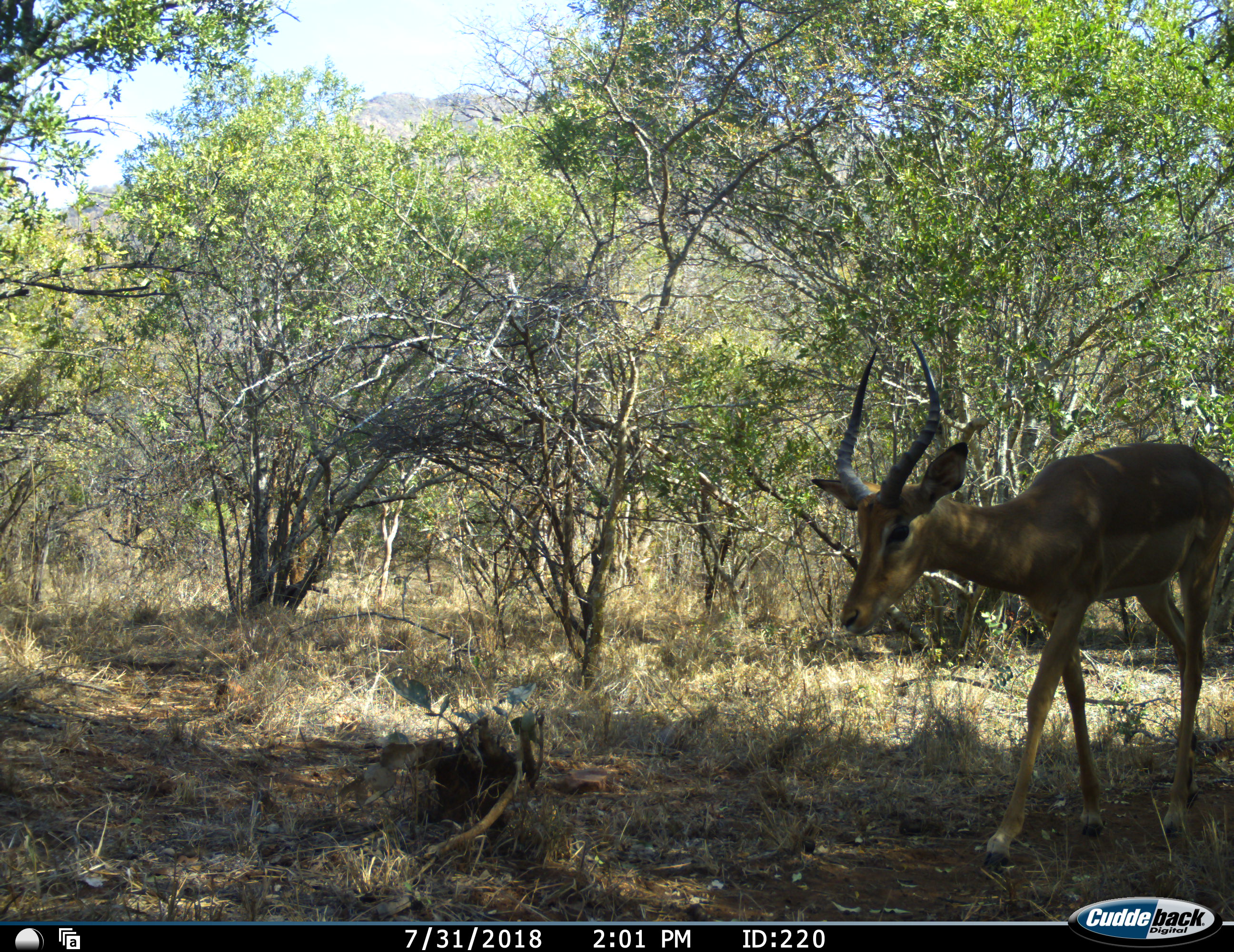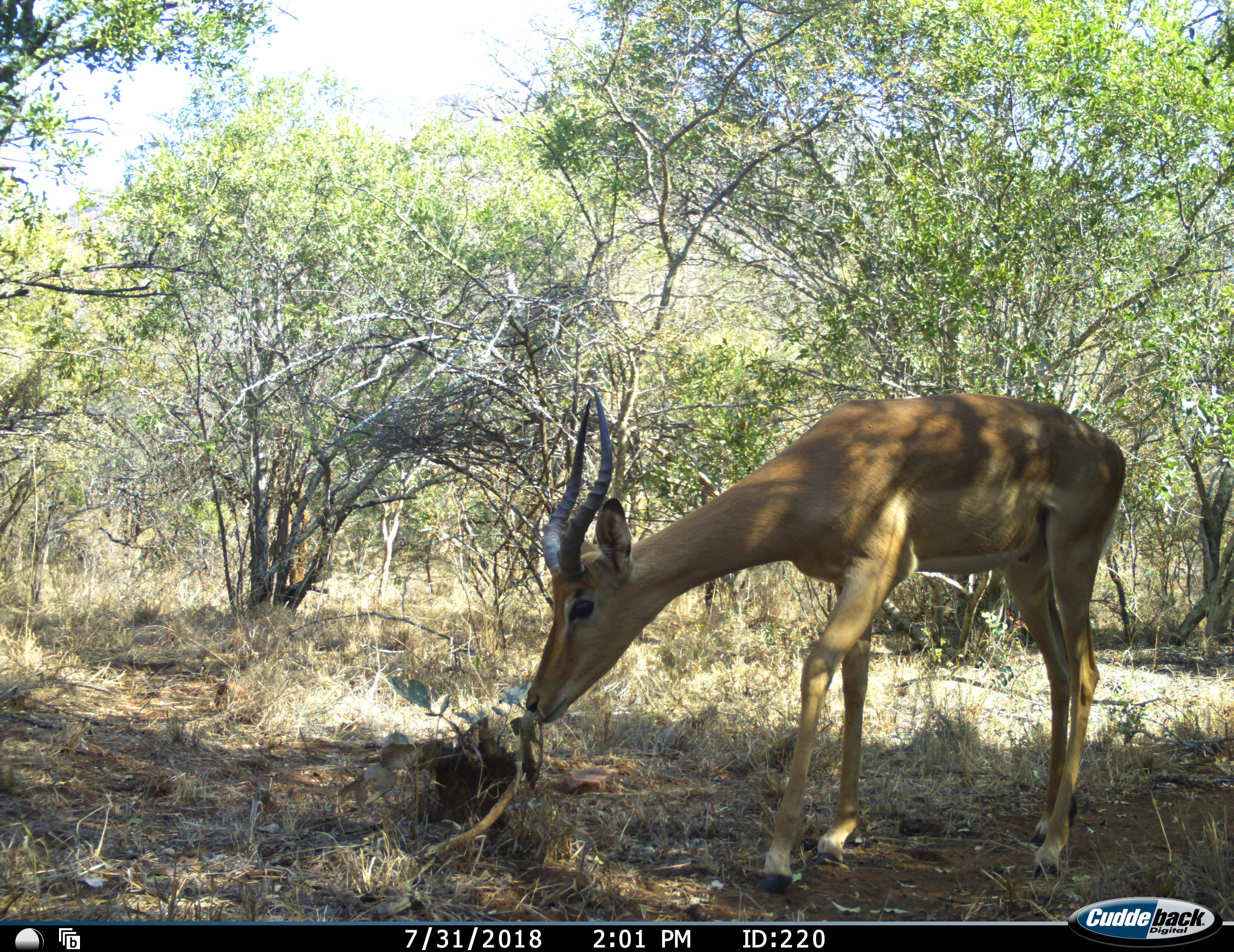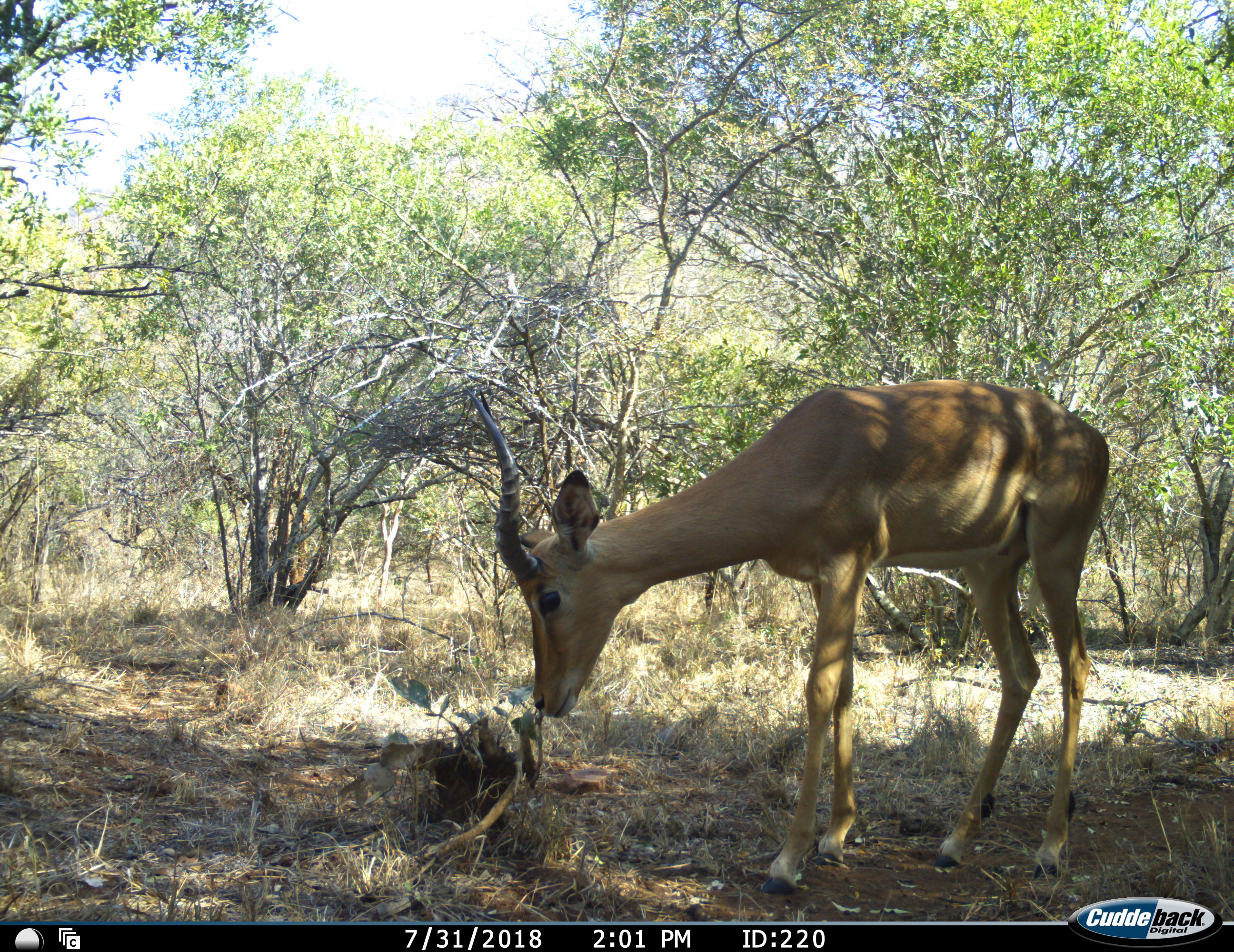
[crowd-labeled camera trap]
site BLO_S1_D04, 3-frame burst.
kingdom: Animalia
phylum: Chordata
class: Mammalia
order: Artiodactyla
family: Bovidae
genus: Aepyceros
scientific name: Aepyceros melampus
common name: impala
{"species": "impala (Aepyceros melampus)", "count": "1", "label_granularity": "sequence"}